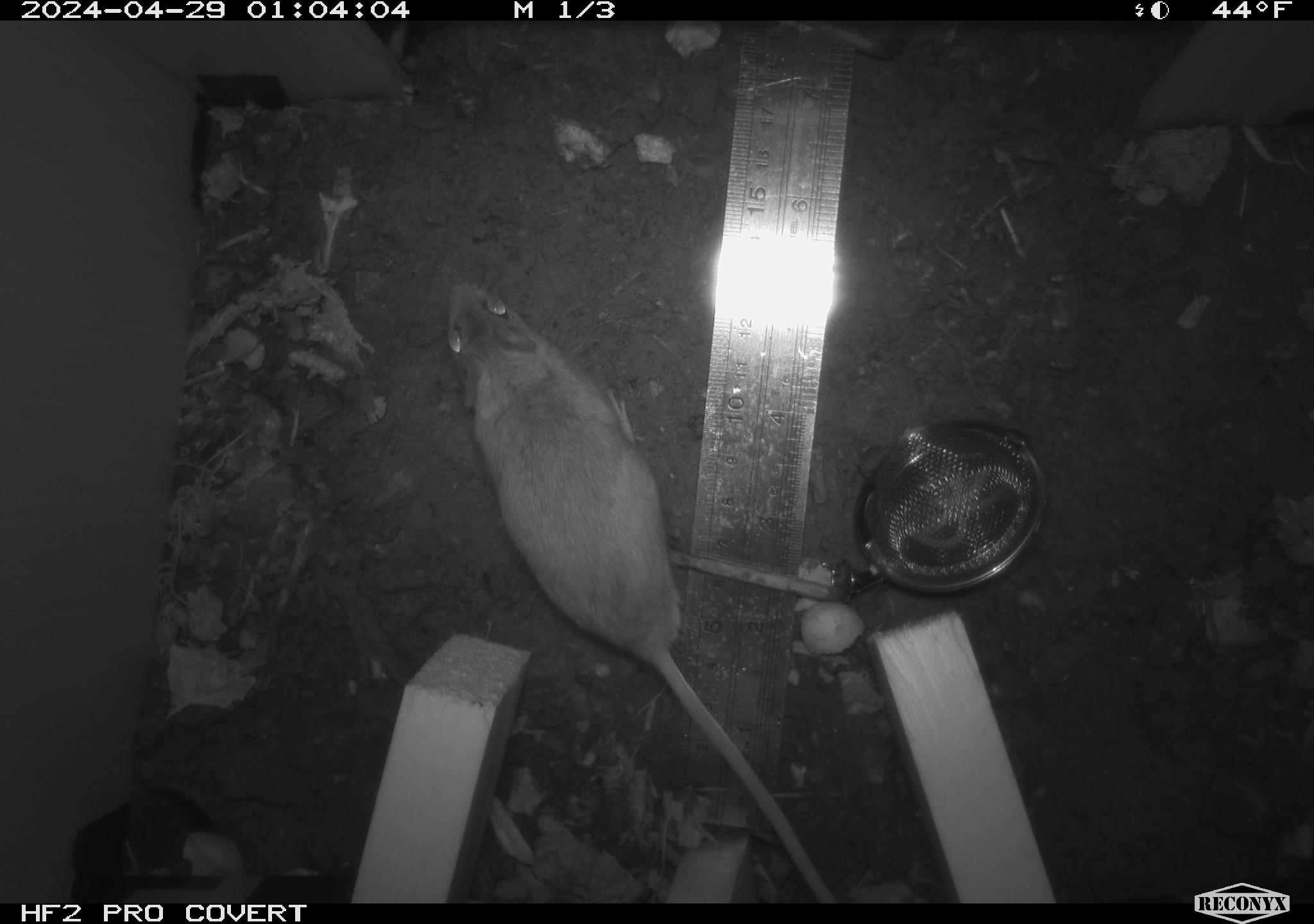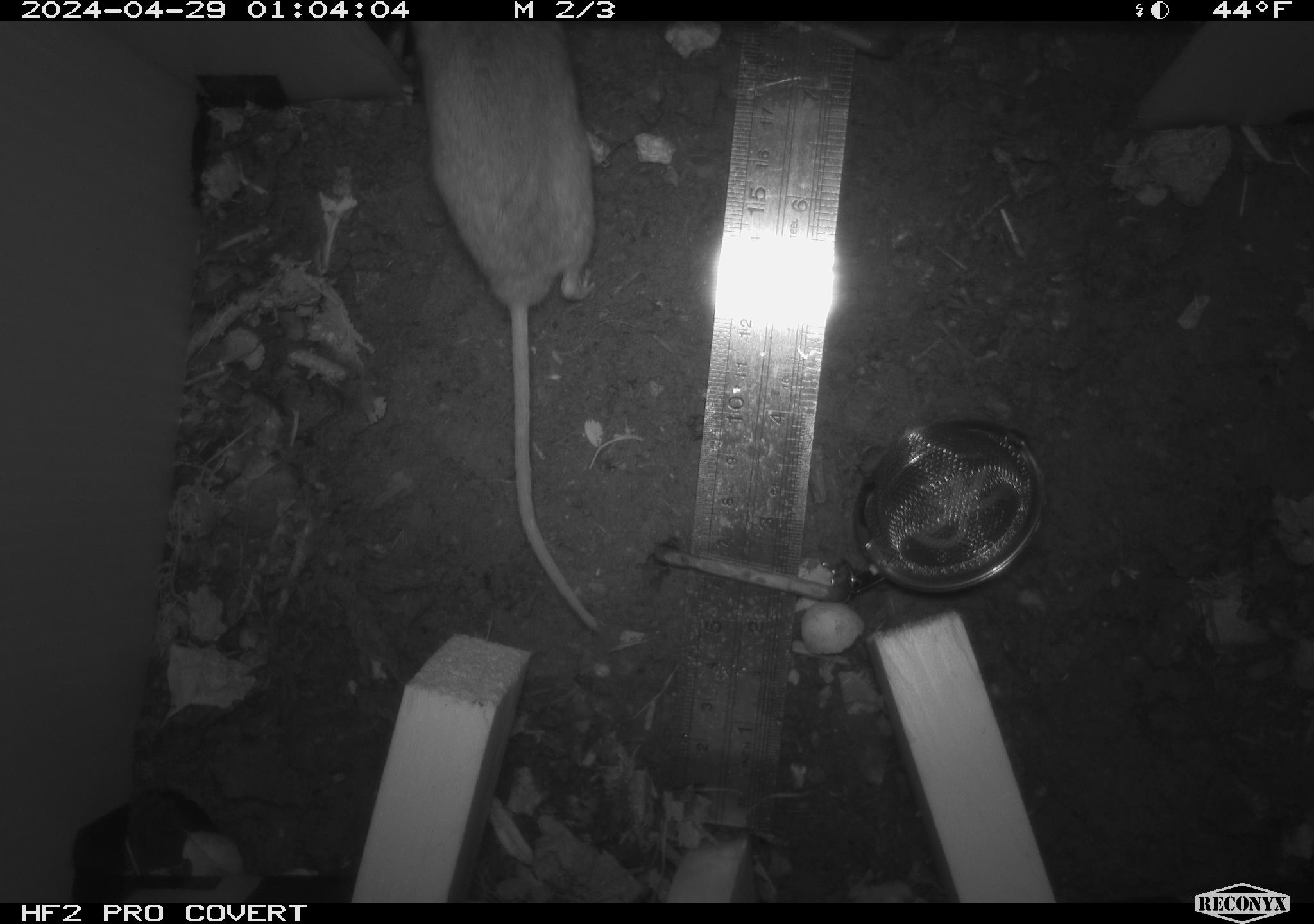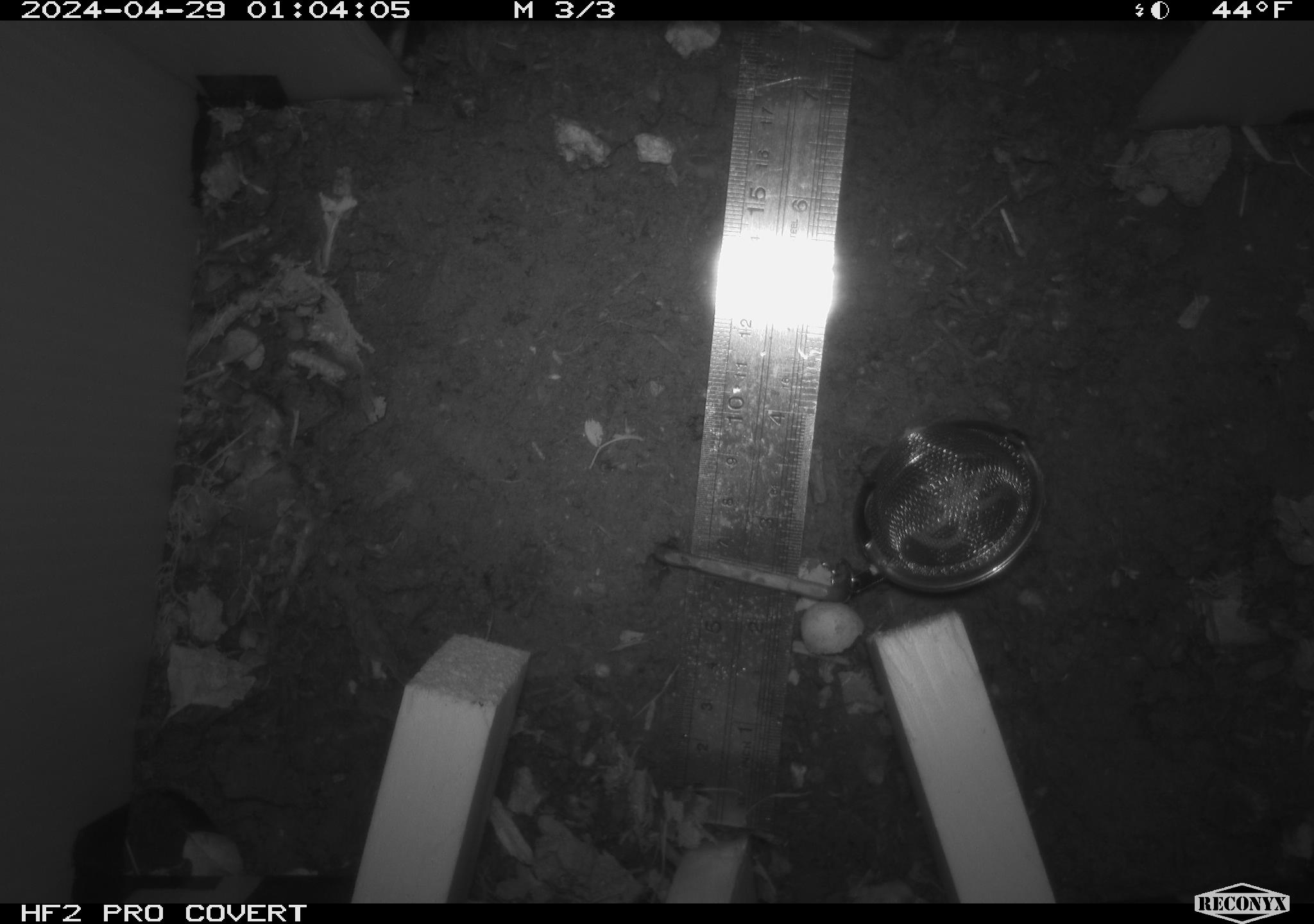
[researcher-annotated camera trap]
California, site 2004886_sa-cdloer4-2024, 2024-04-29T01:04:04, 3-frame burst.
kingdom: Animalia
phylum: Chordata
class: Mammalia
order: Rodentia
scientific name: Rodentia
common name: mouse species